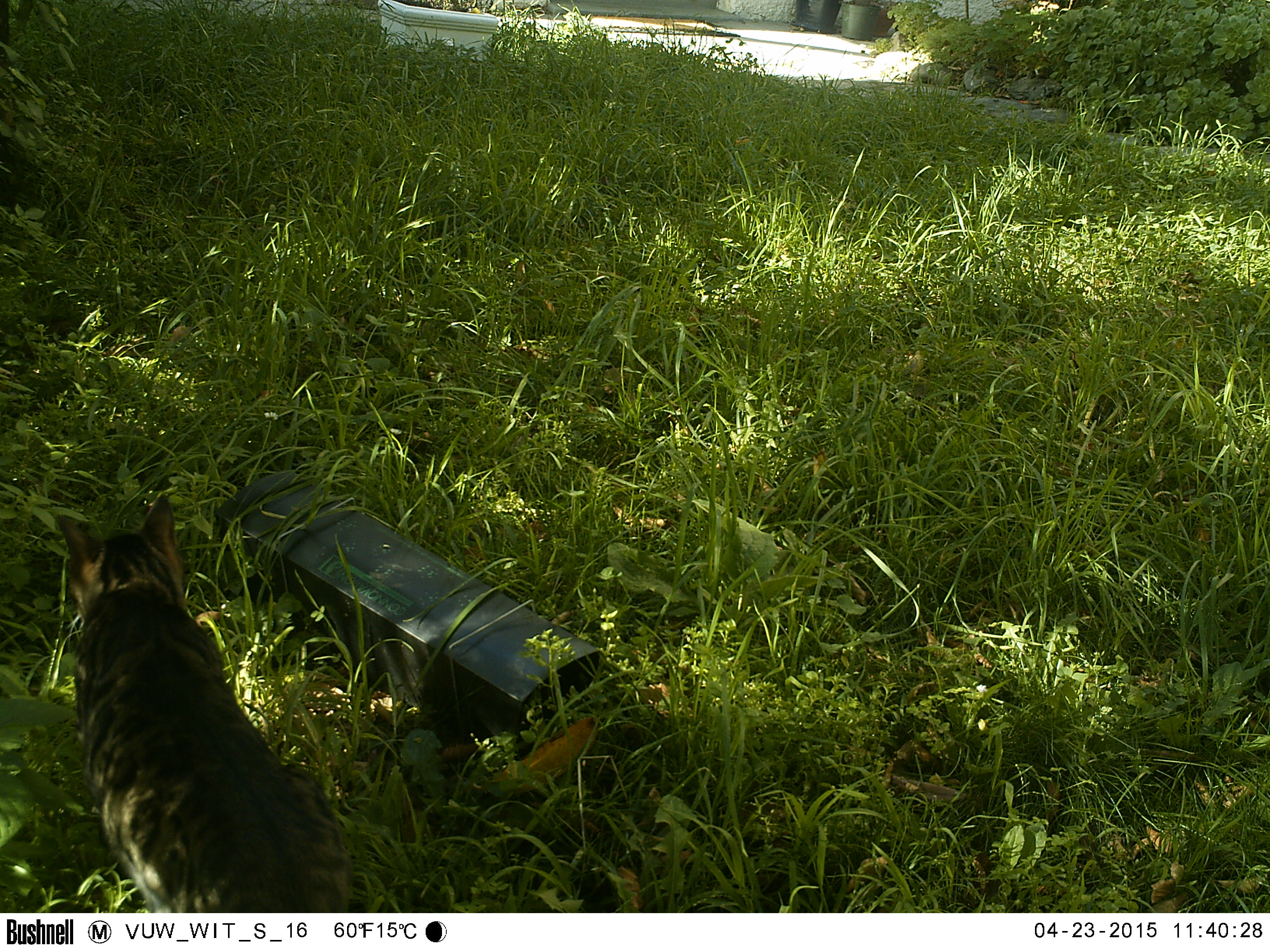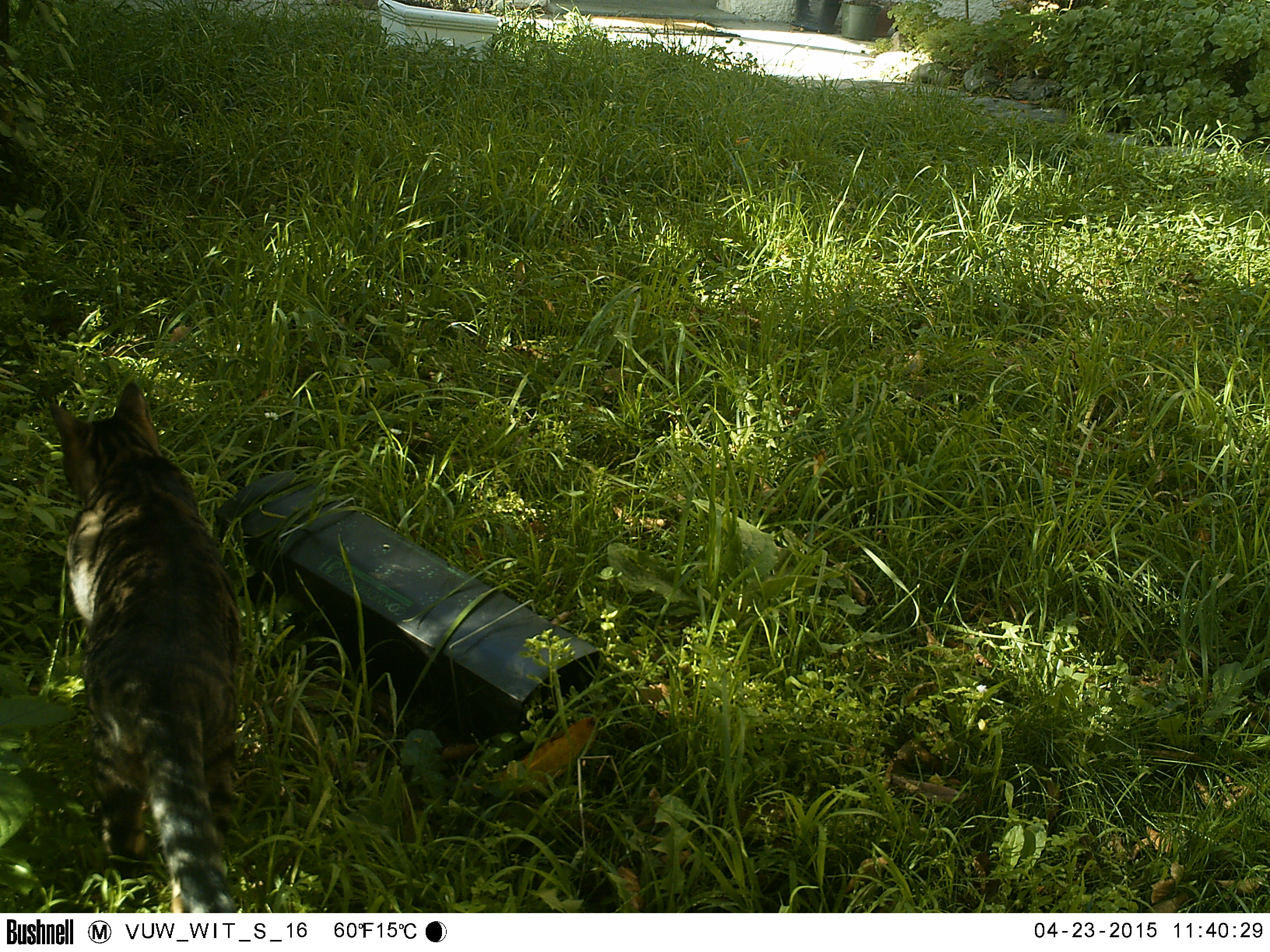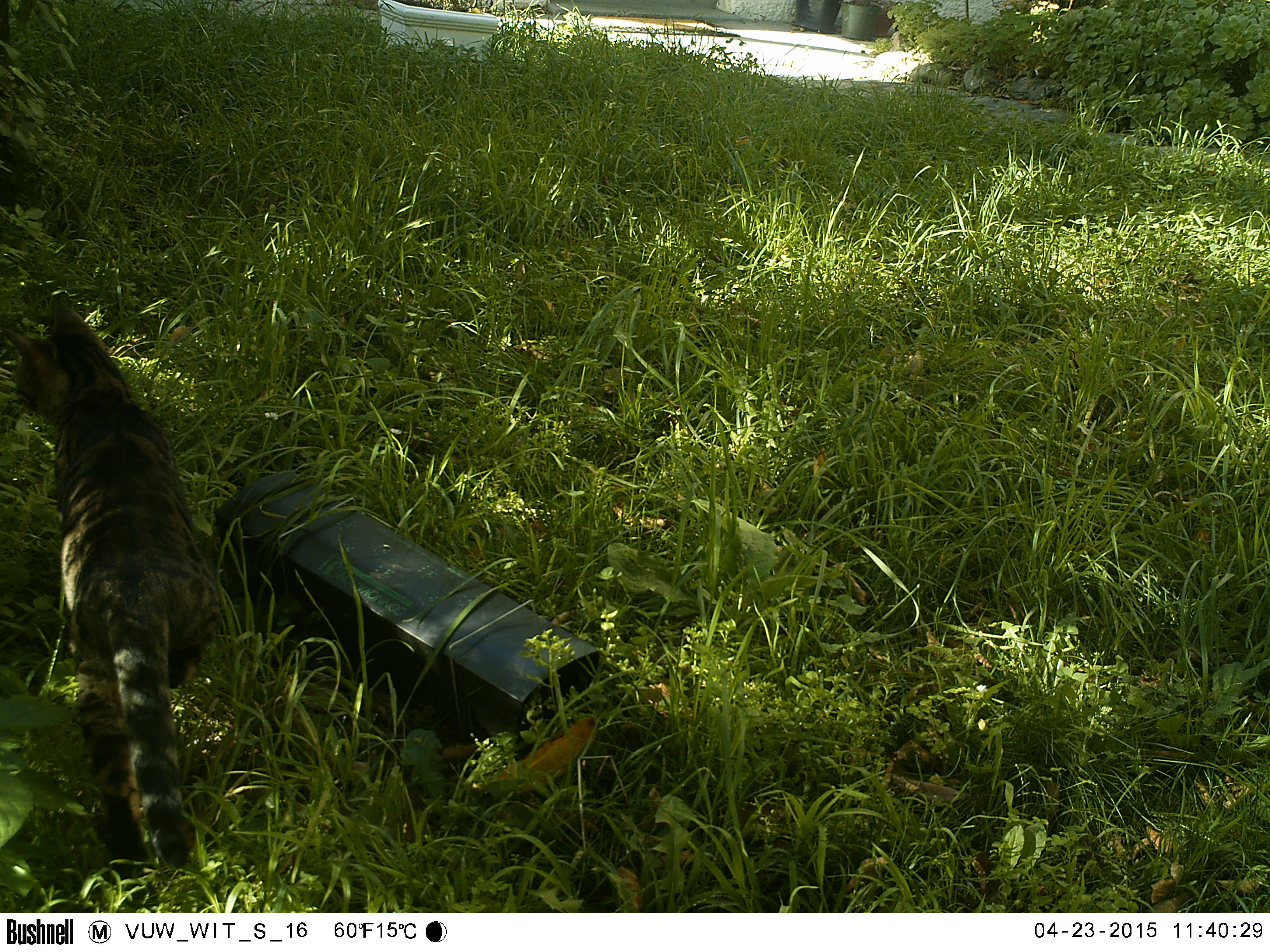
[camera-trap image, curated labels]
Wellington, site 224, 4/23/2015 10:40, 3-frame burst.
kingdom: Animalia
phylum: Chordata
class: Mammalia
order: Carnivora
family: Felidae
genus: Felis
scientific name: Felis catus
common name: cat